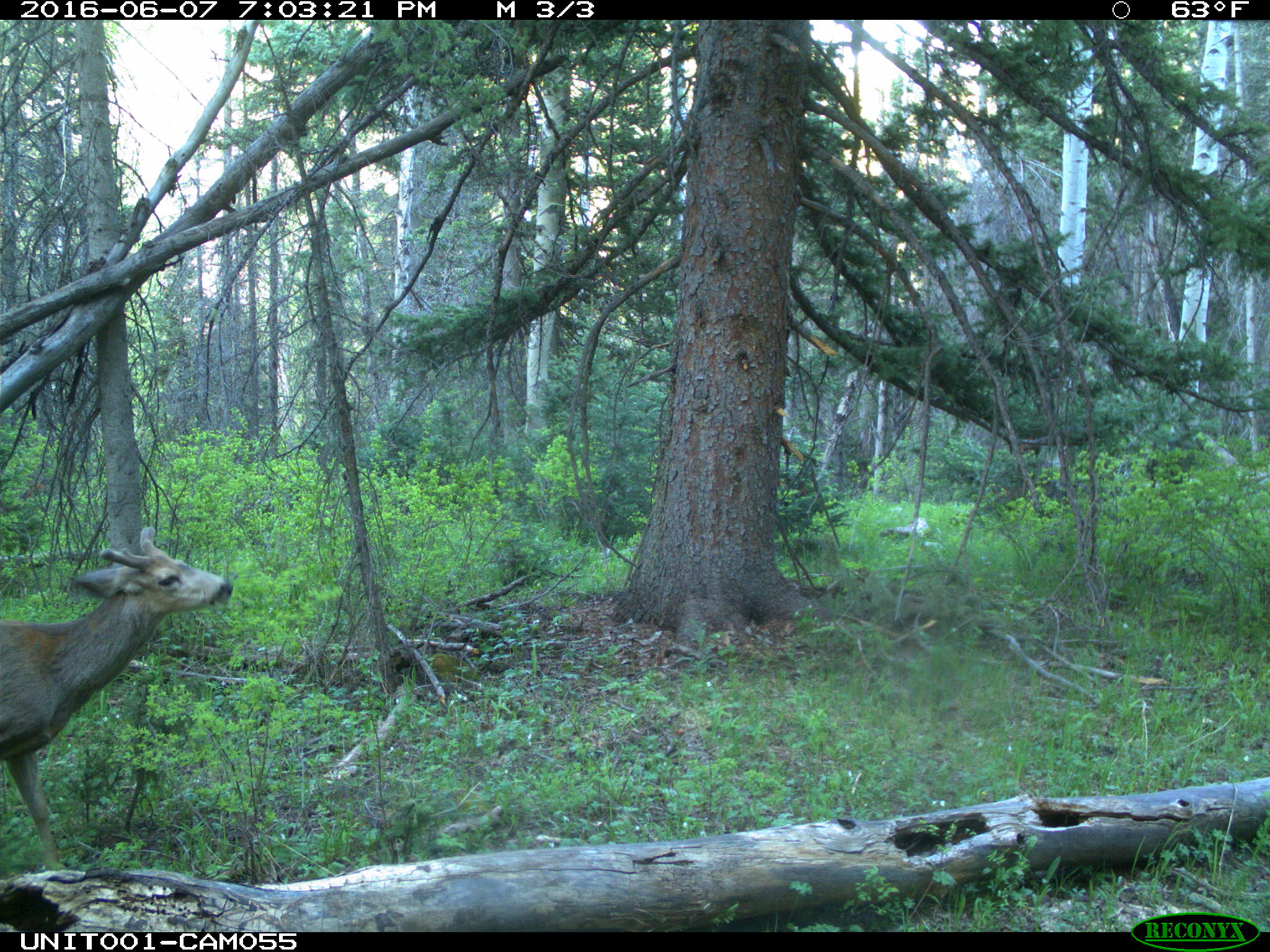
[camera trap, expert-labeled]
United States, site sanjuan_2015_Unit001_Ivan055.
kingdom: Animalia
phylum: Chordata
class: Mammalia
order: Artiodactyla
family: Cervidae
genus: Odocoileus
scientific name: Odocoileus hemionus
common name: mule deer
Odocoileus hemionus (mule deer).